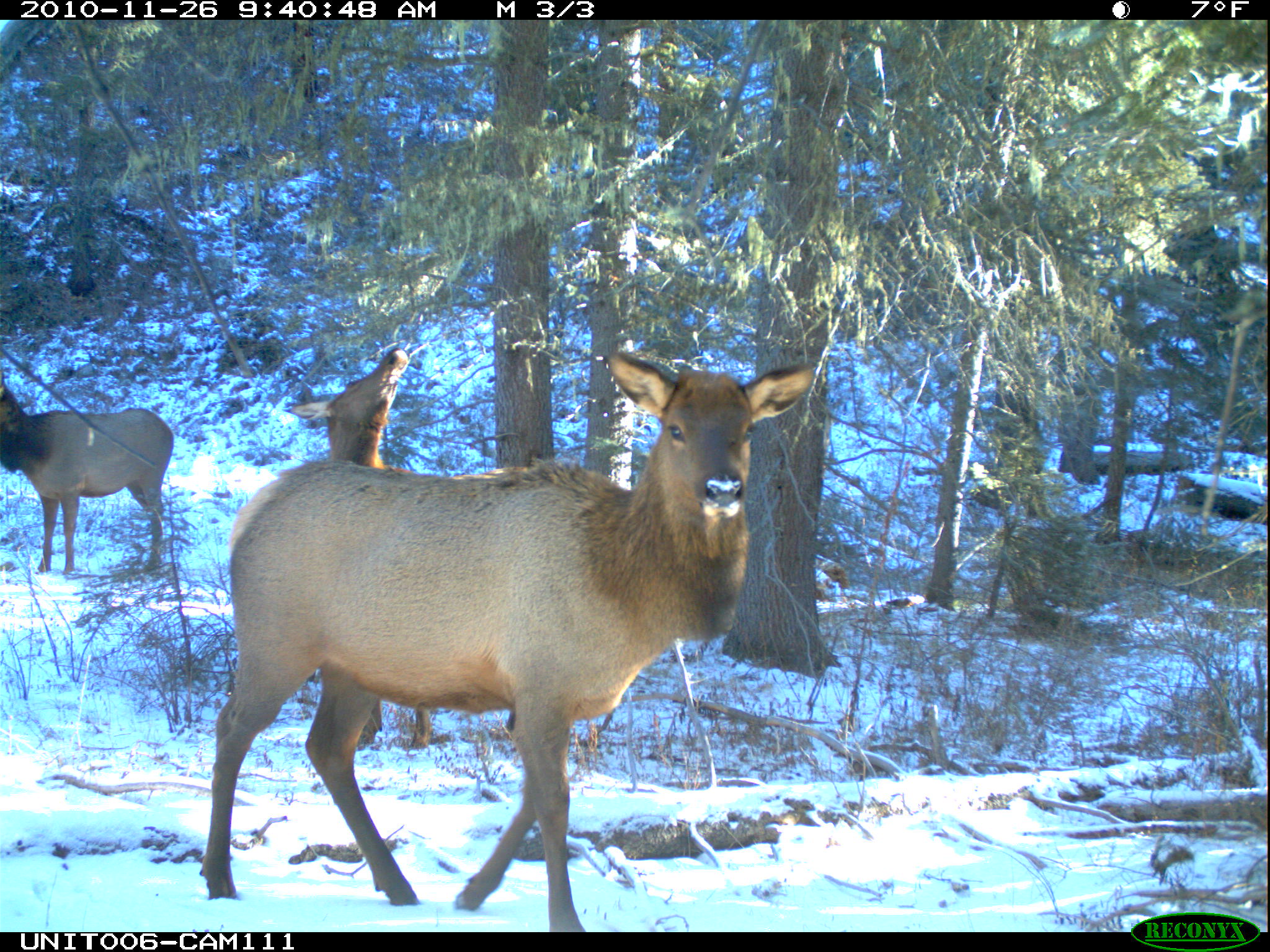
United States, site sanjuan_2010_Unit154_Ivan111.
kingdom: Animalia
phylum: Chordata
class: Mammalia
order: Artiodactyla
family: Cervidae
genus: Cervus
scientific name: Cervus elaphus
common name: red deer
Cervus elaphus (red deer).